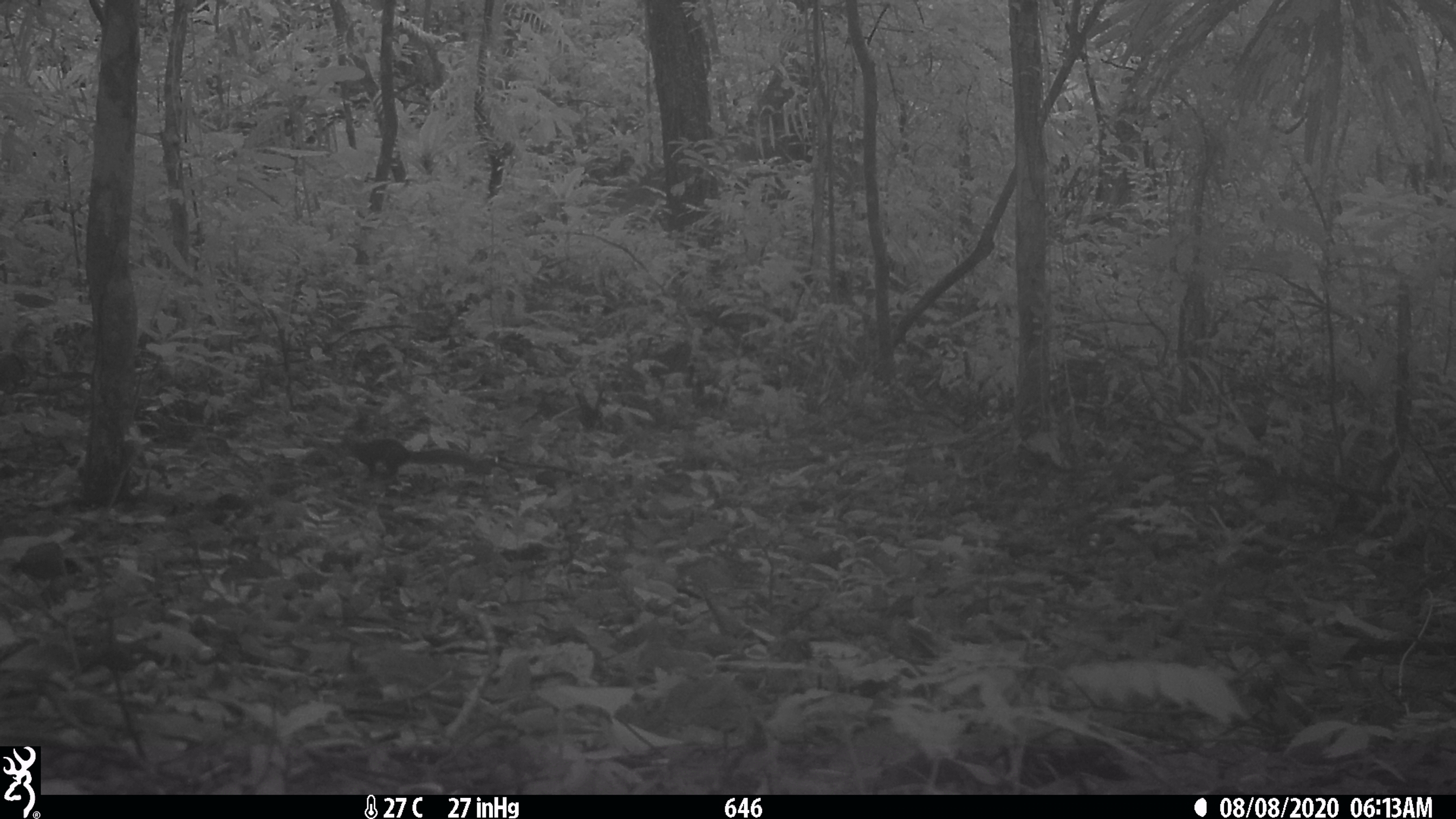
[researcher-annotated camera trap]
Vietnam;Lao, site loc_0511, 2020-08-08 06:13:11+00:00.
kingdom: Animalia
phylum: Chordata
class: Mammalia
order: Rodentia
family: Sciuridae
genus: Dremomys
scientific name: Dremomys rufigenis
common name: red-cheeked squirrel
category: red cheeked squirrel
Red cheeked squirrel (red-cheeked squirrel) (Dremomys rufigenis). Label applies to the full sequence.